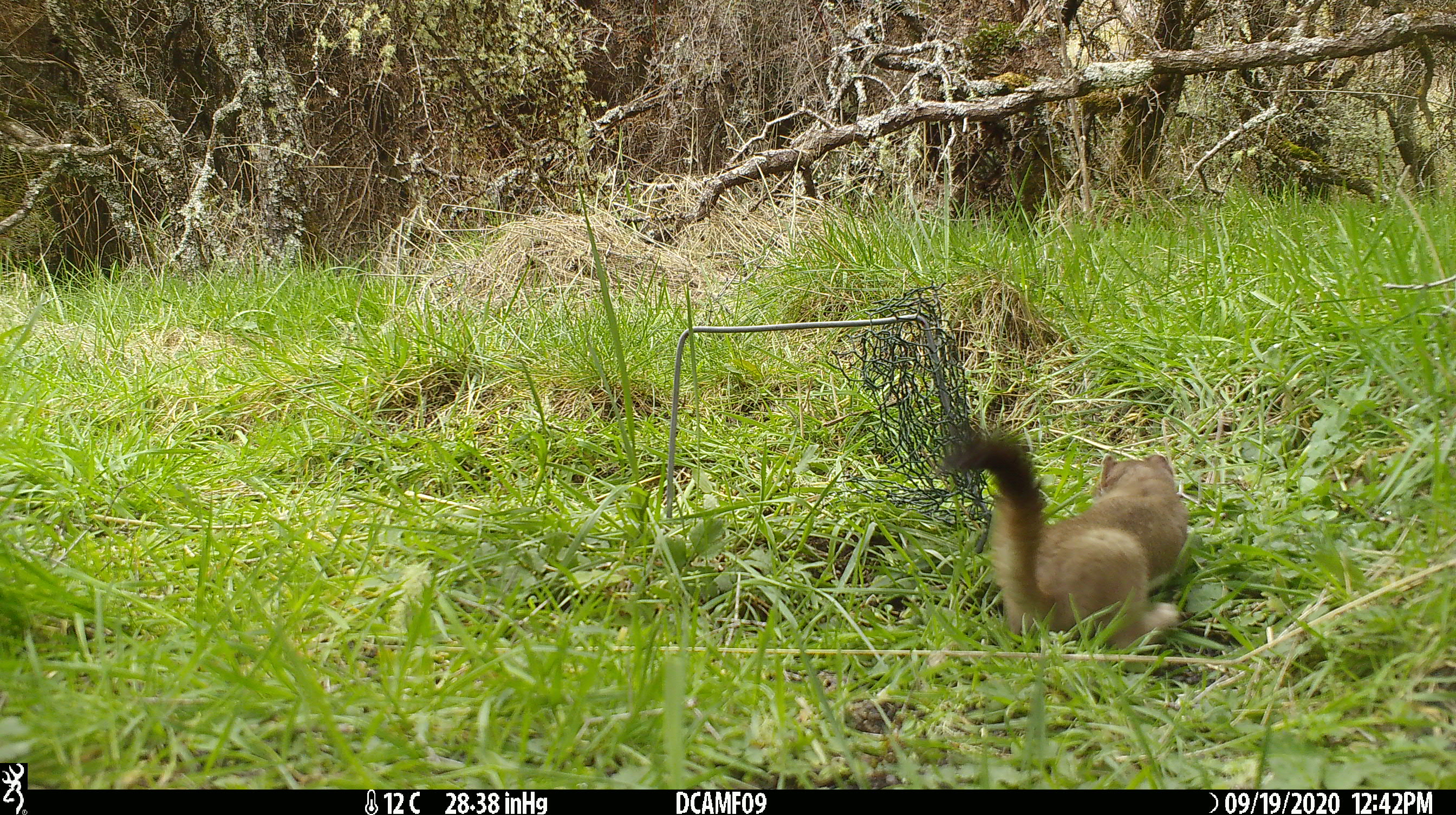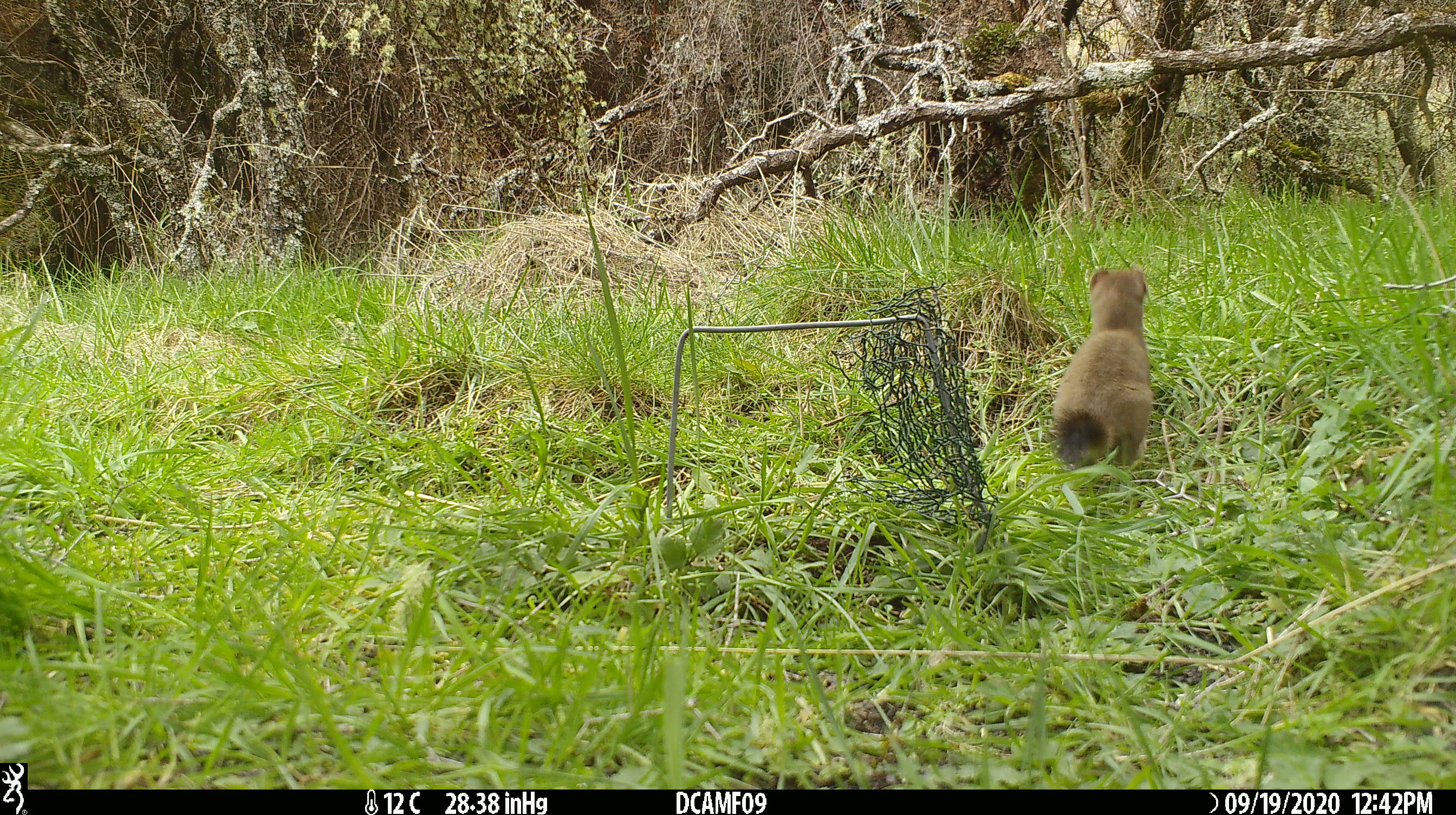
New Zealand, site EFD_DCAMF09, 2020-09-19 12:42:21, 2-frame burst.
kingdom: Animalia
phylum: Chordata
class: Mammalia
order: Carnivora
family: Mustelidae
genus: Mustela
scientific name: Mustela erminea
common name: stoat